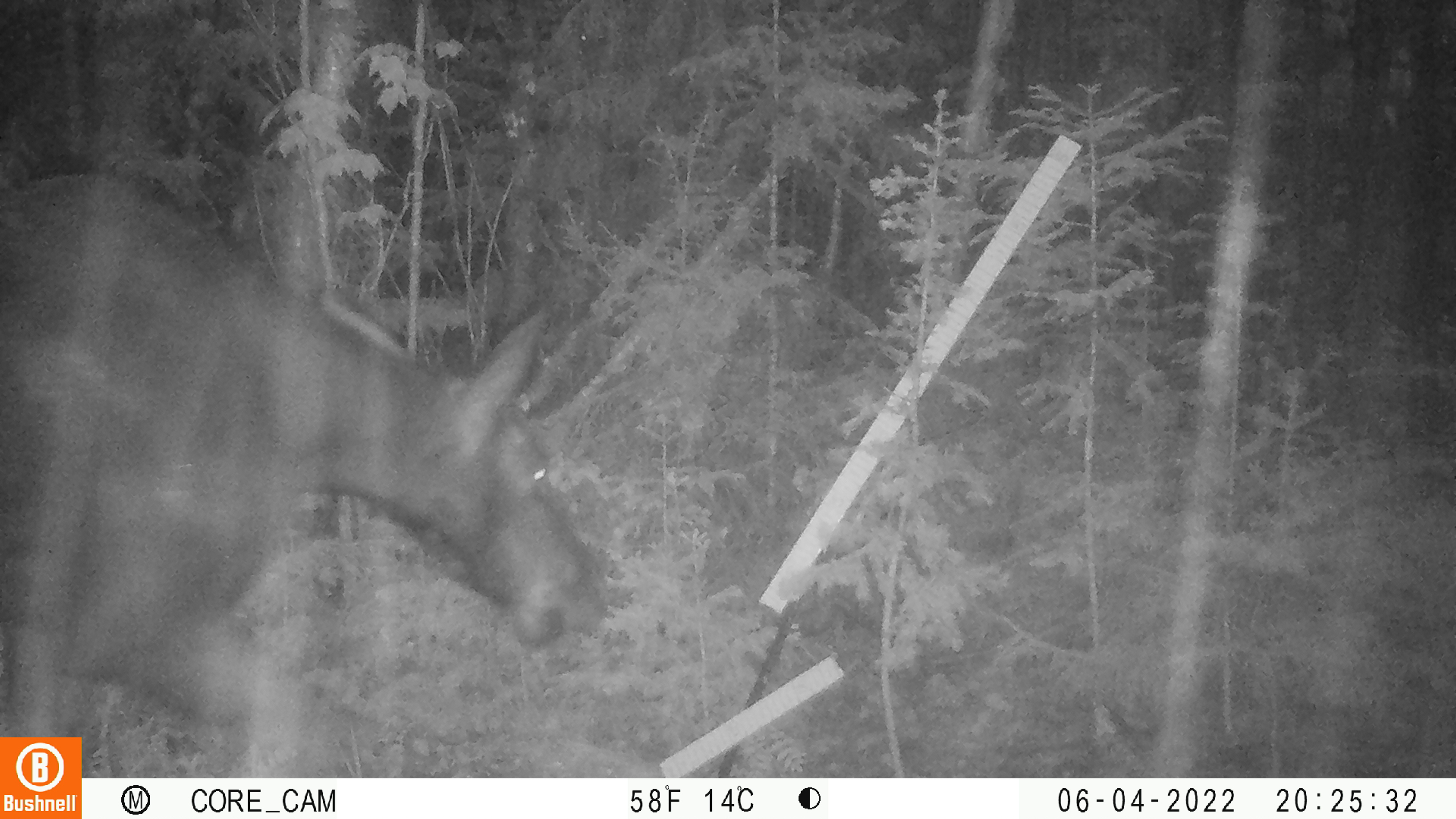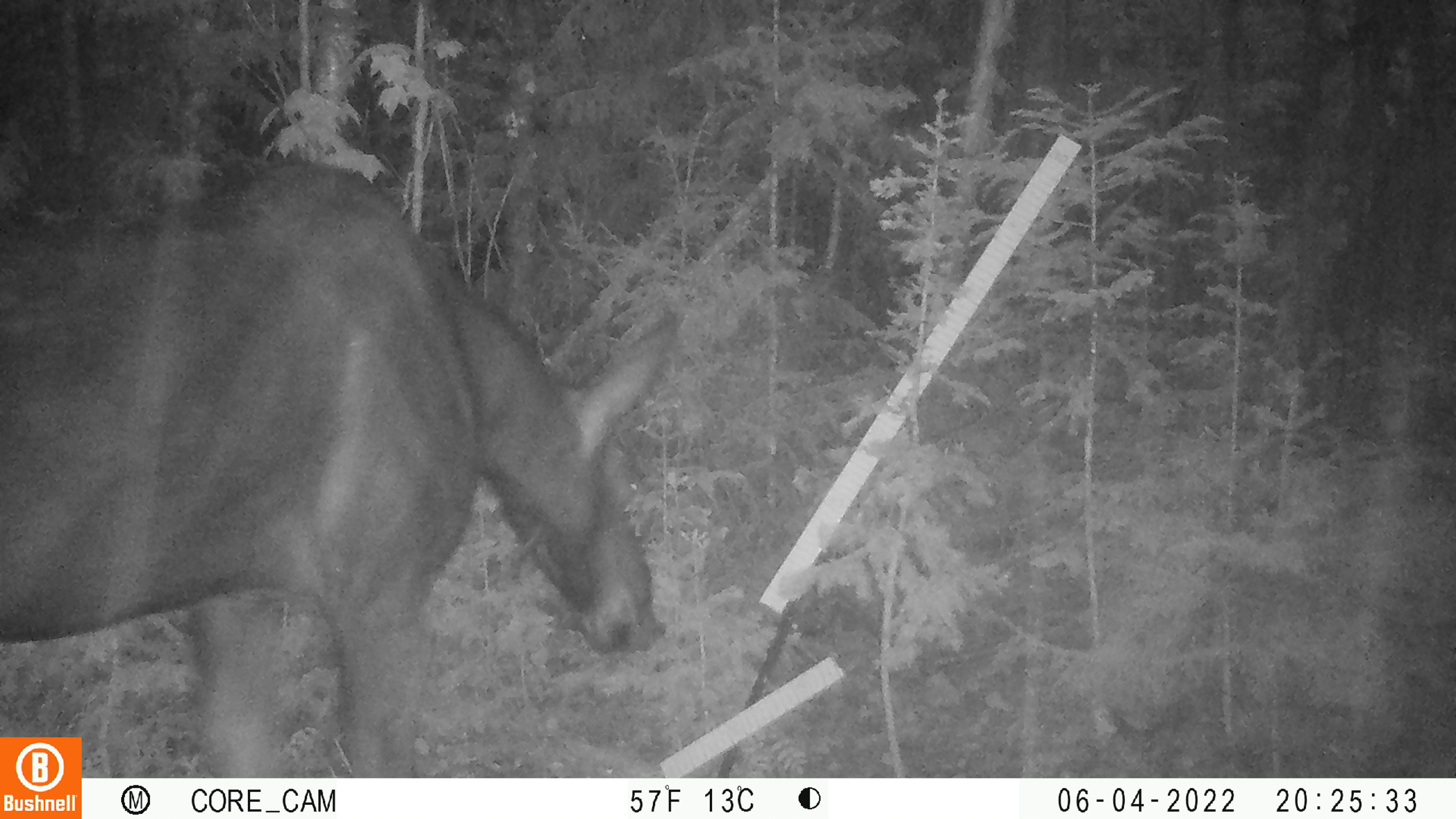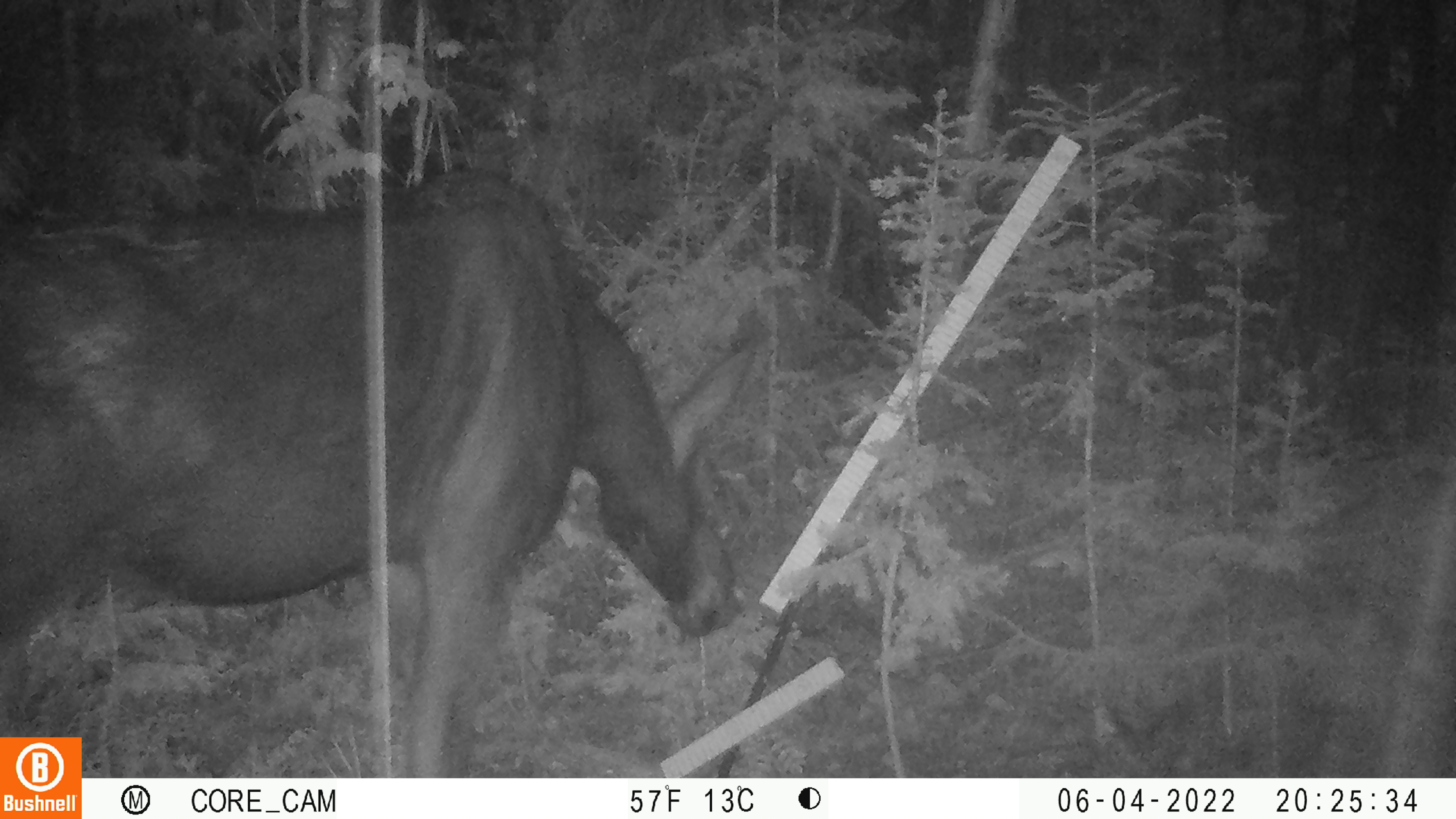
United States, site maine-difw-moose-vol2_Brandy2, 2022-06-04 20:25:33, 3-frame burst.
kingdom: Animalia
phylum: Chordata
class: Mammalia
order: Artiodactyla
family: Cervidae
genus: Alces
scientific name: Alces alces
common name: moose